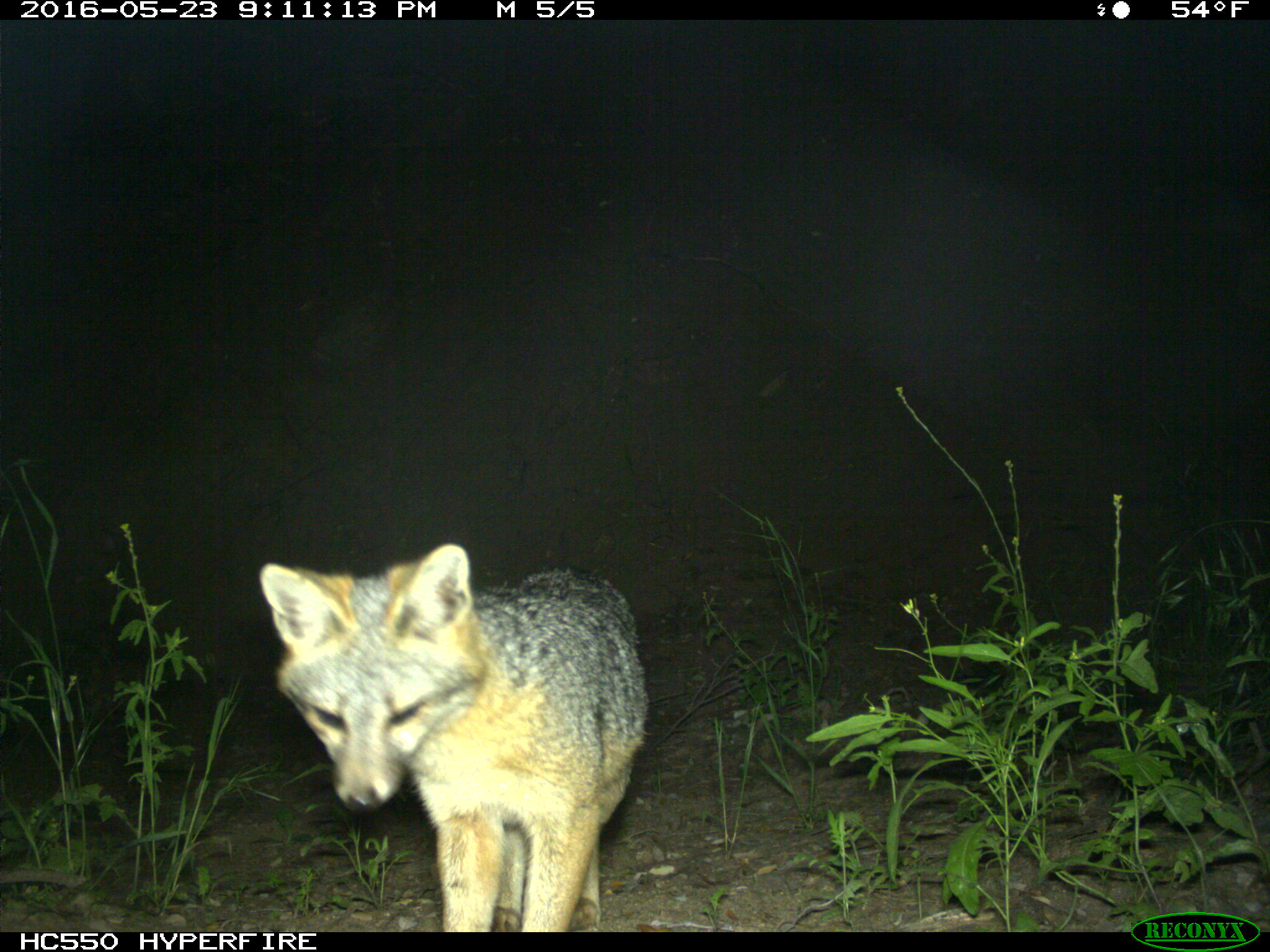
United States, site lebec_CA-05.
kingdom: Animalia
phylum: Chordata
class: Mammalia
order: Carnivora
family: Canidae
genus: Urocyon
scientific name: Urocyon cinereoargenteus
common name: gray fox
Urocyon cinereoargenteus (gray fox).